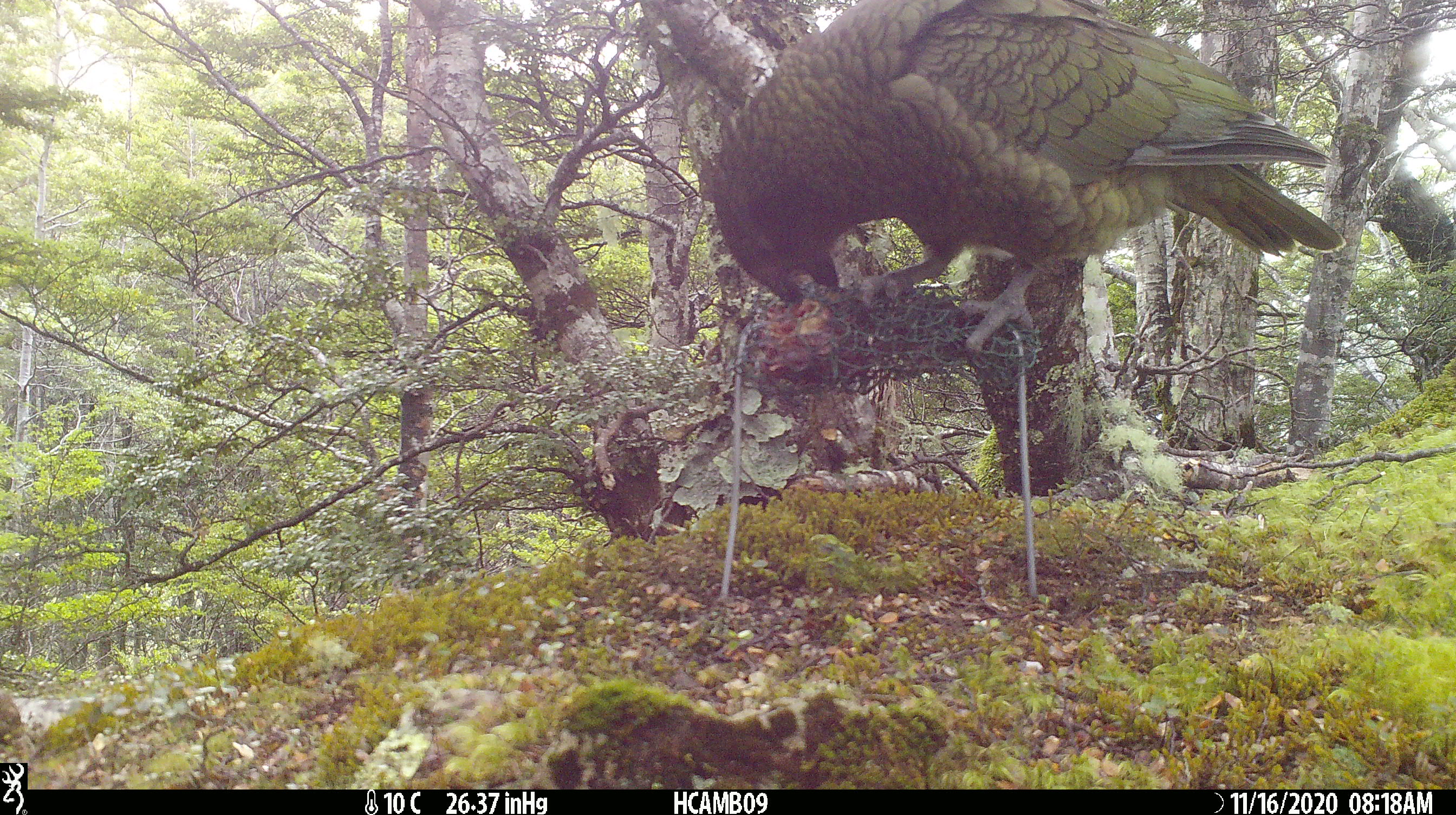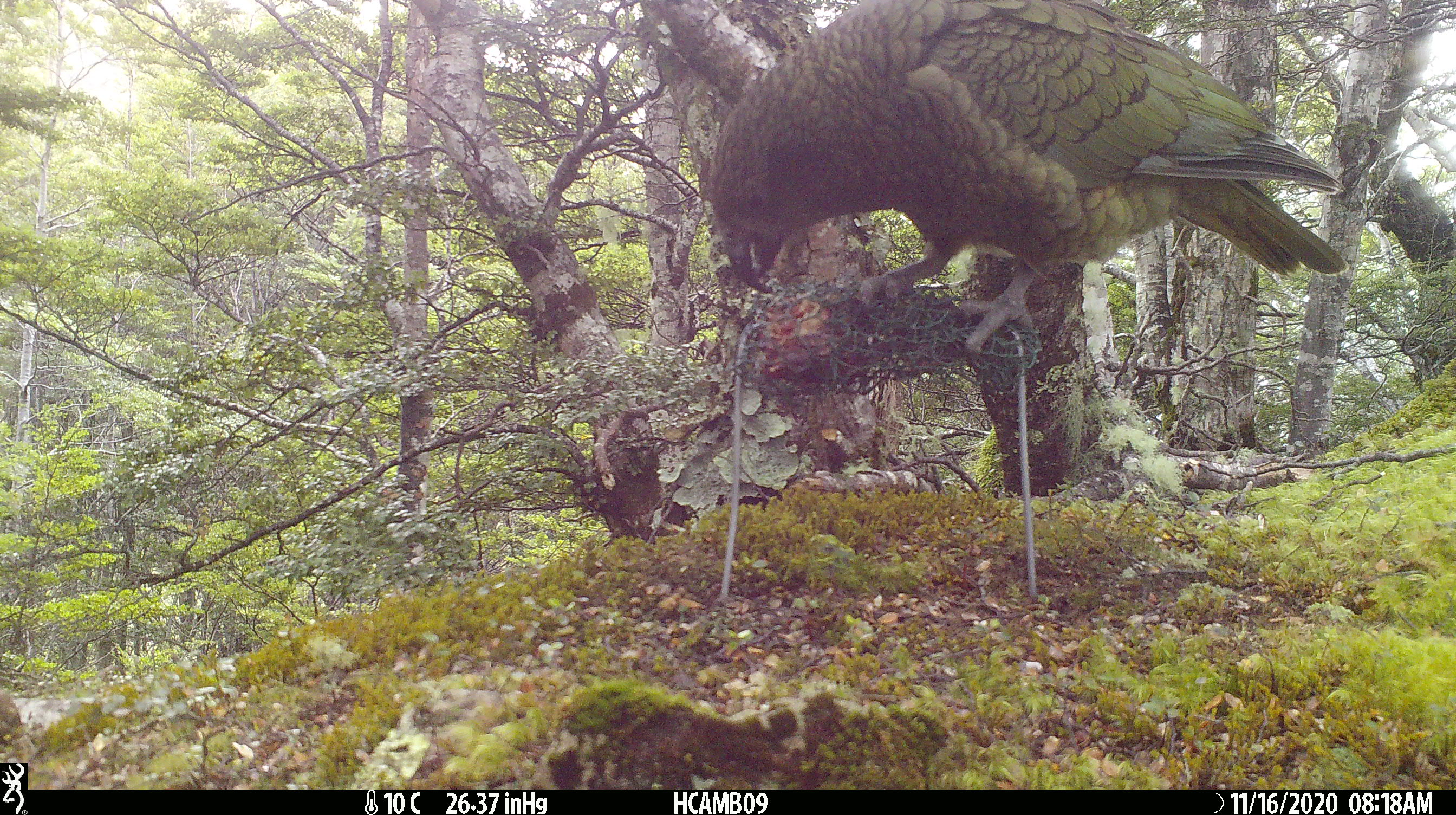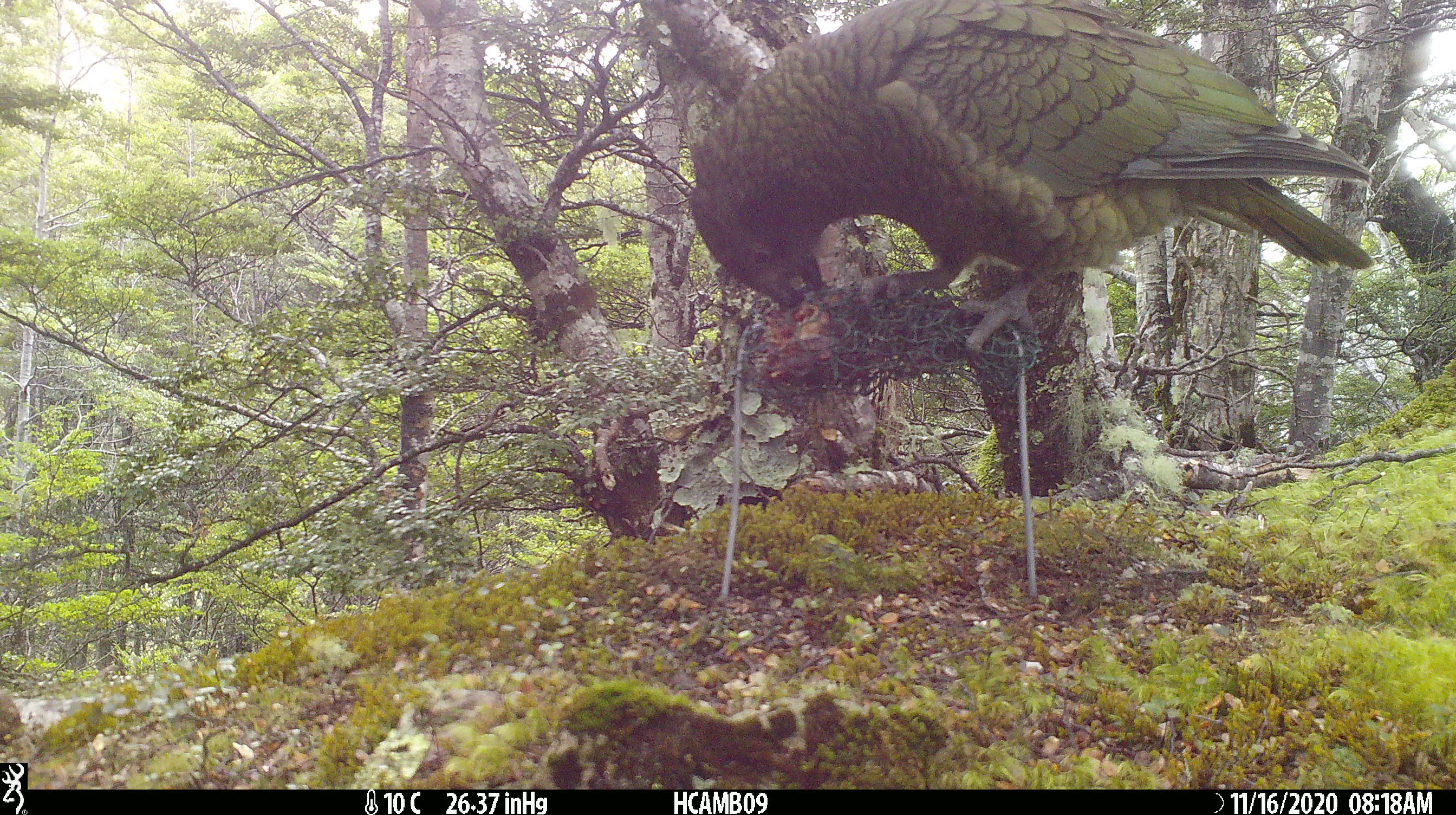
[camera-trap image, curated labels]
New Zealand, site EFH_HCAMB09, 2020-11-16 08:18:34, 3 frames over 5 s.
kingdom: Animalia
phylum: Chordata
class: Aves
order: Psittaciformes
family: Strigopidae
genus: Nestor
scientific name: Nestor notabilis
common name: kea